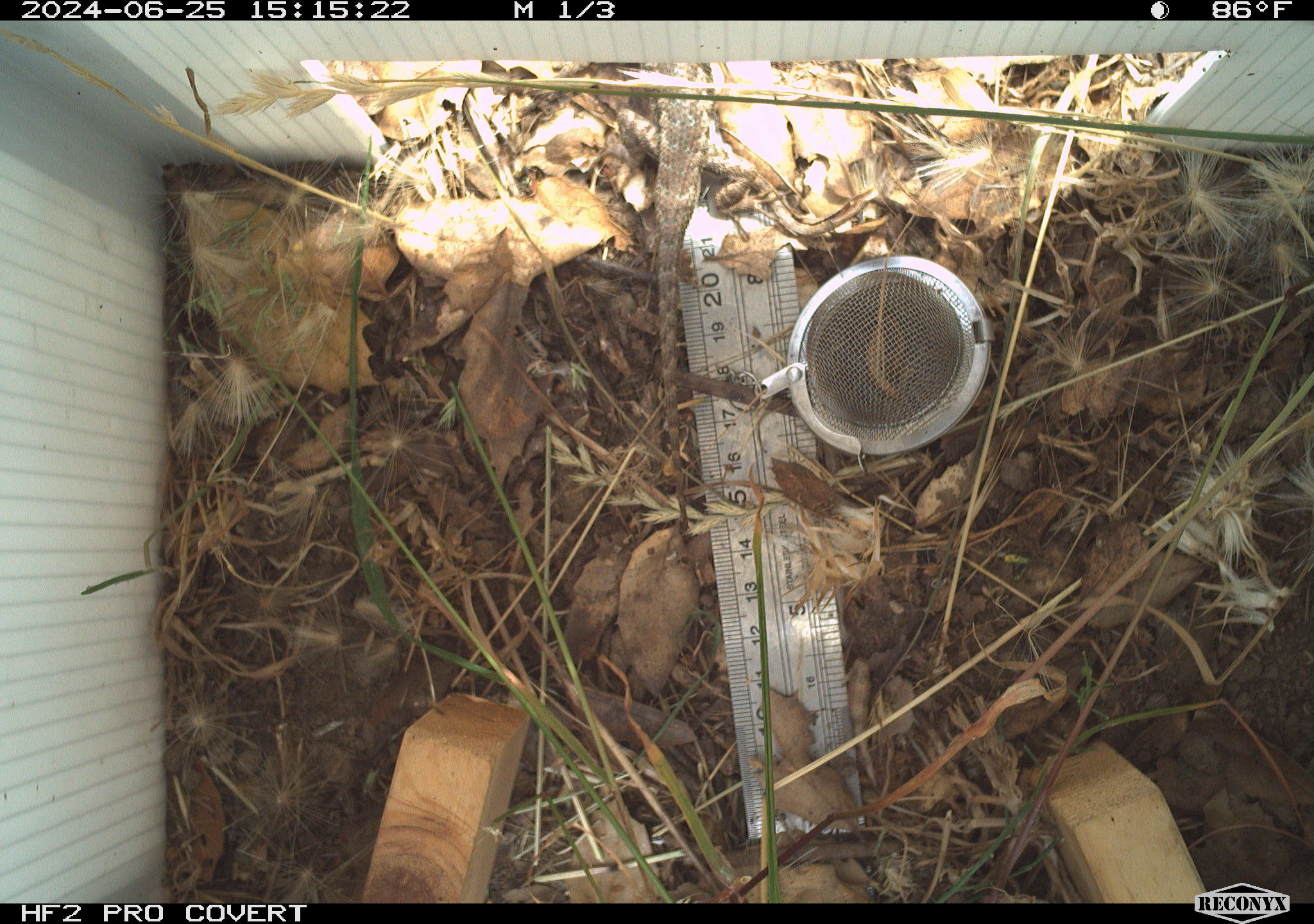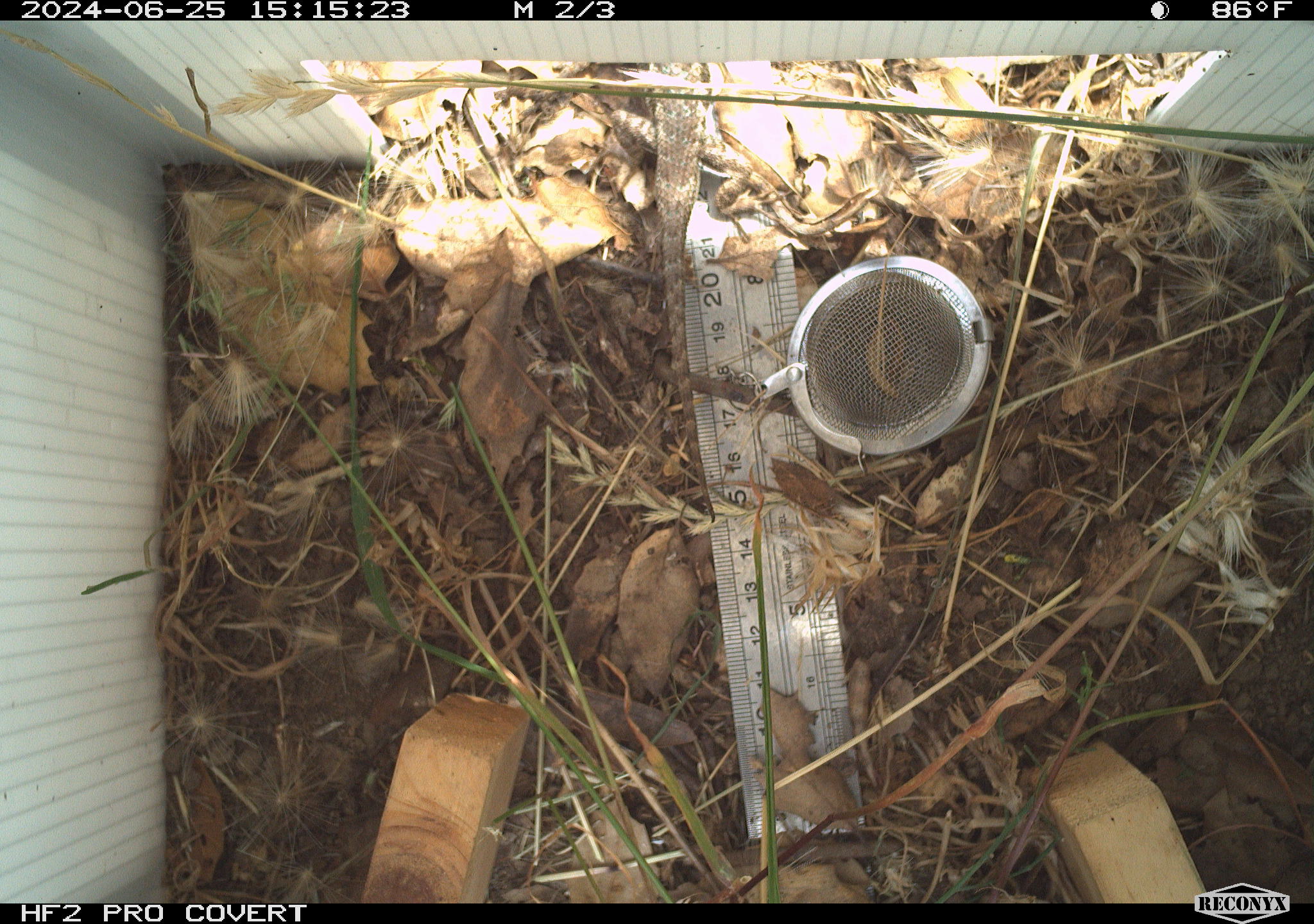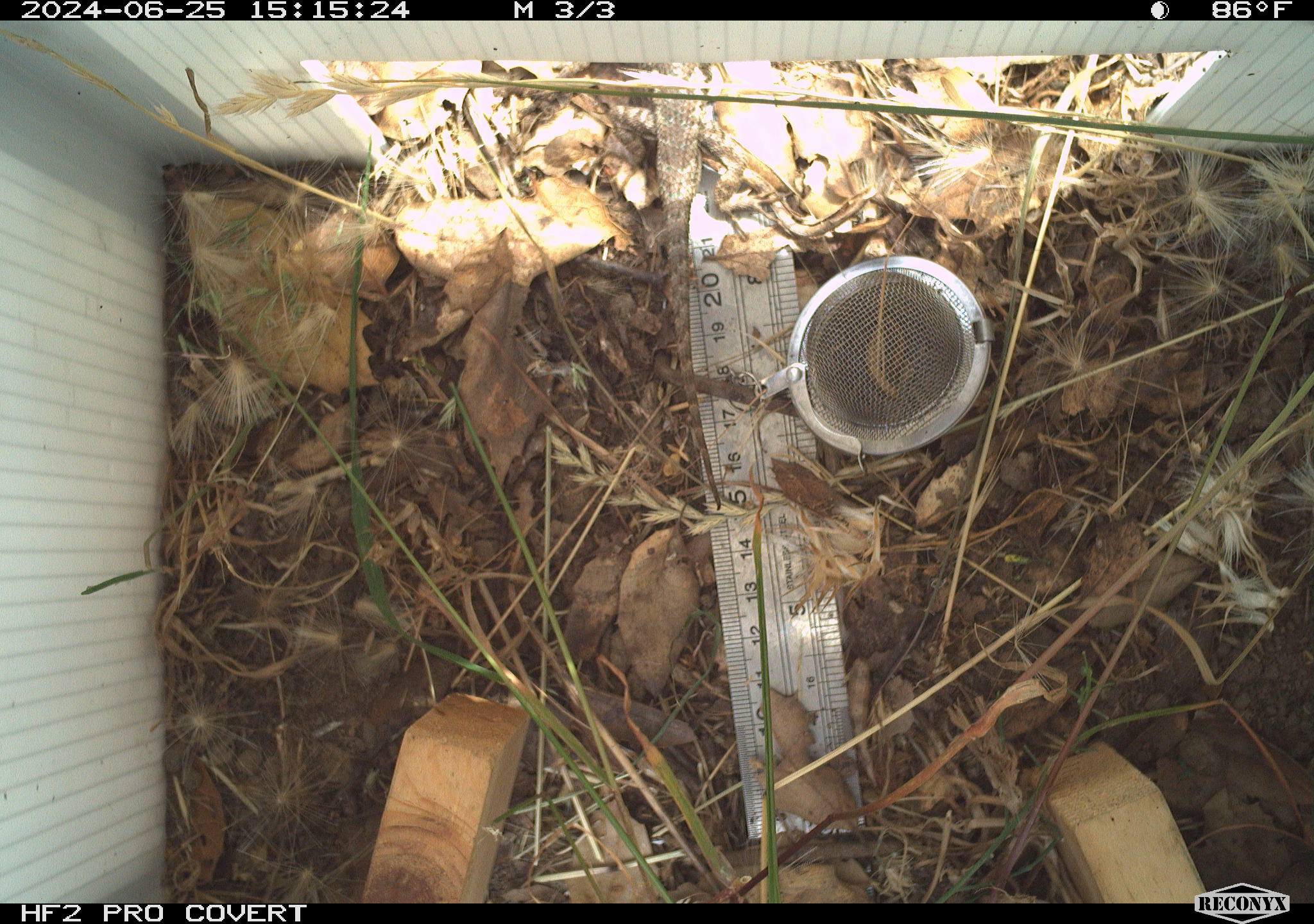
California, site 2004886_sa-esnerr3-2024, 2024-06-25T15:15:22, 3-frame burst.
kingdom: Animalia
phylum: Chordata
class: Reptilia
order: Squamata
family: Phrynosomatidae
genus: Sceloporus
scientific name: Sceloporus occidentalis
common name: western fence lizard